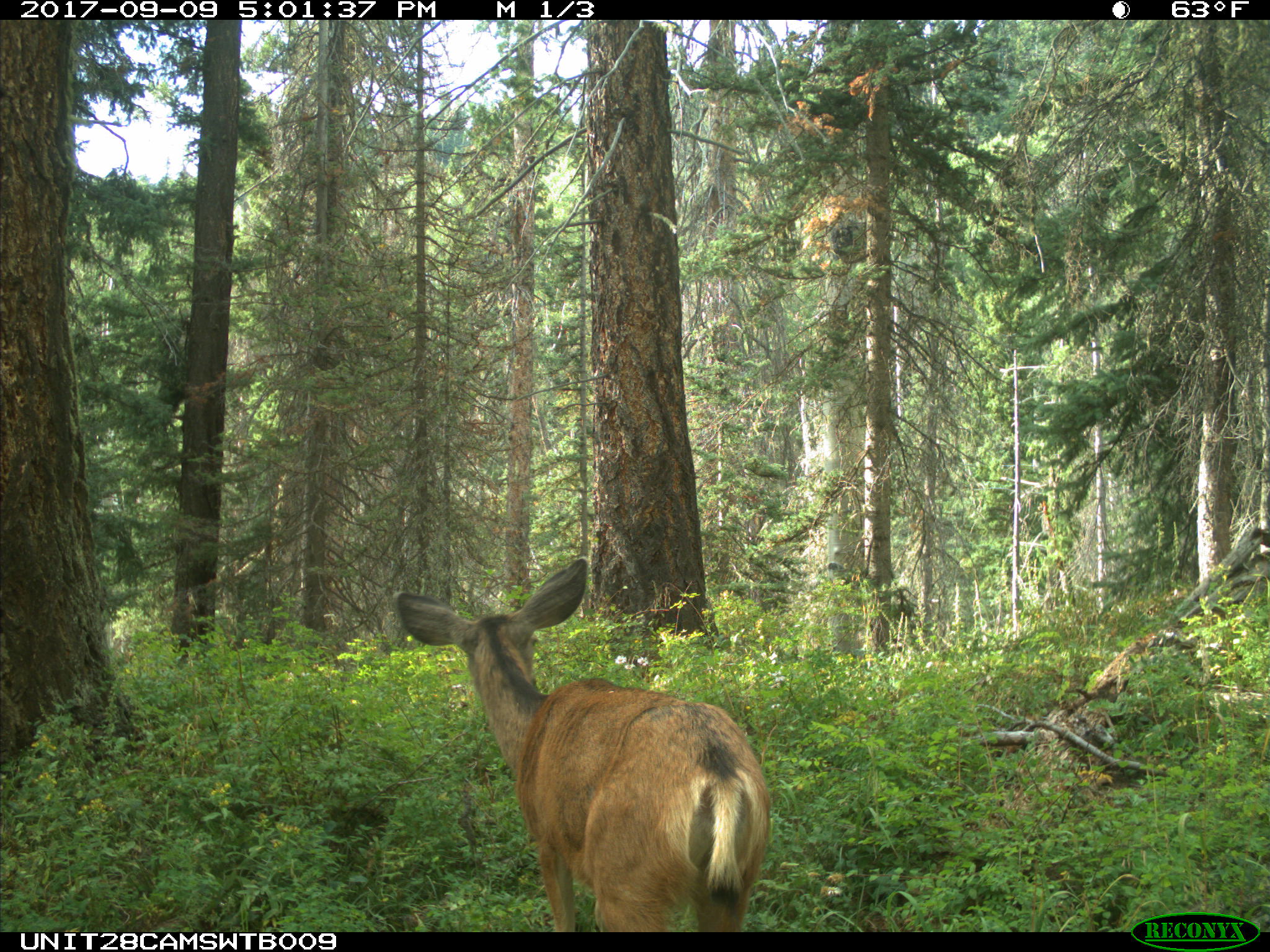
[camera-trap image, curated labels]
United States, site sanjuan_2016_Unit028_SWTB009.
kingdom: Animalia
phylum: Chordata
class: Mammalia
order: Artiodactyla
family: Cervidae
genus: Odocoileus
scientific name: Odocoileus hemionus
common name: mule deer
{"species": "Odocoileus hemionus (mule deer)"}